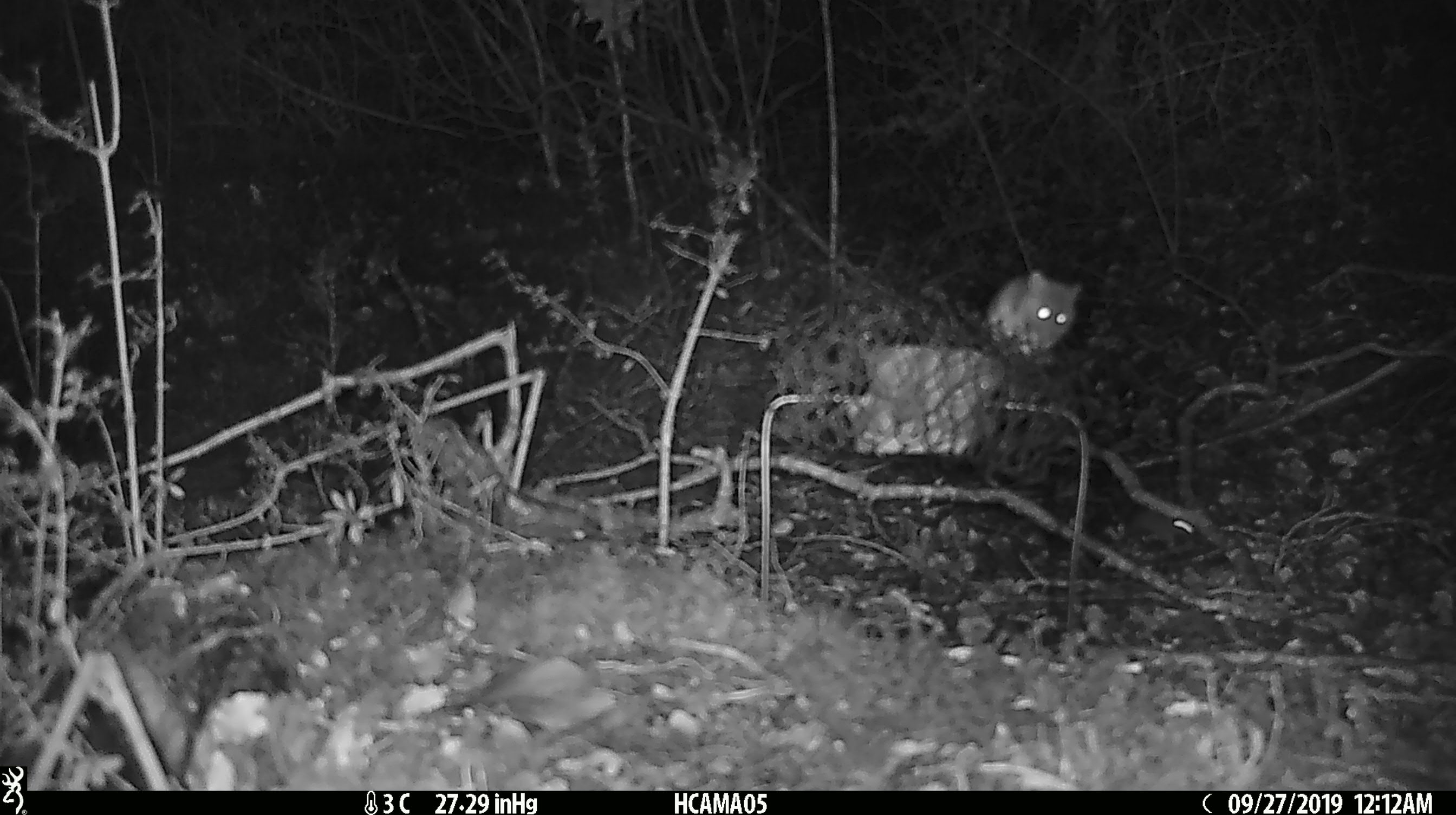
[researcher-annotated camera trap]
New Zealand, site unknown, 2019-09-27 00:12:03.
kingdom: Animalia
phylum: Chordata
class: Mammalia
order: Rodentia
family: Muridae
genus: Mus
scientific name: Mus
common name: mouse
Mouse (Mus).